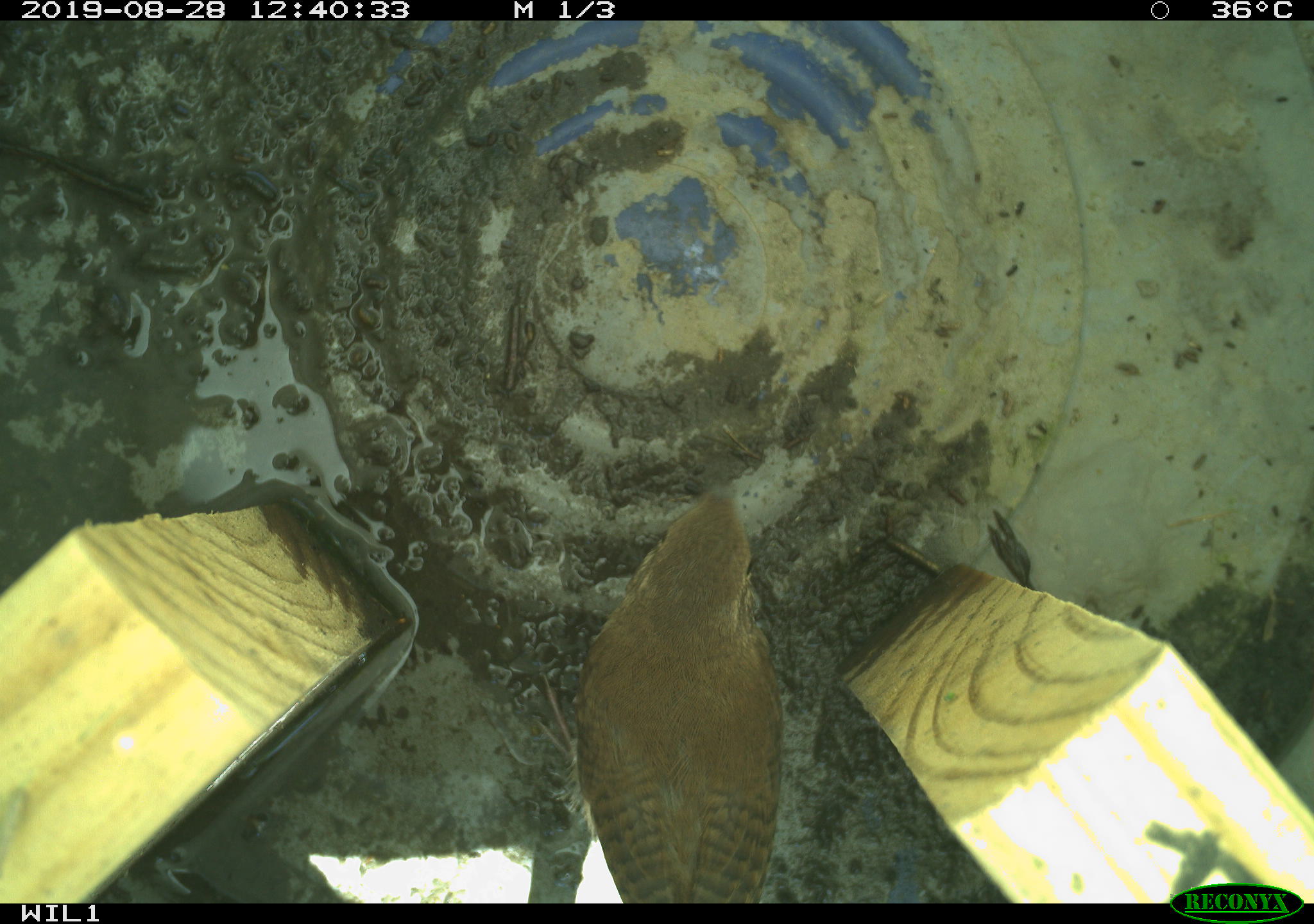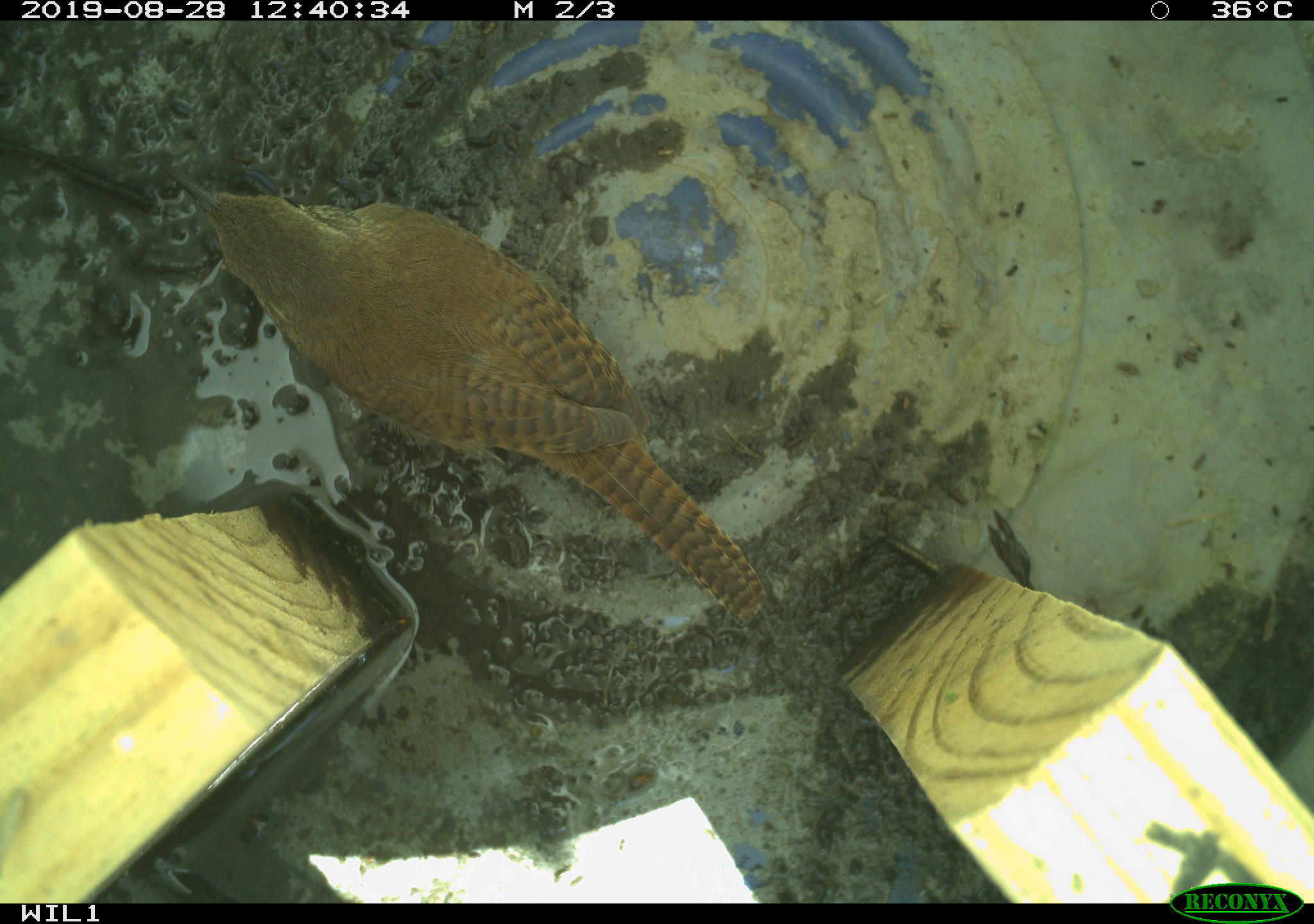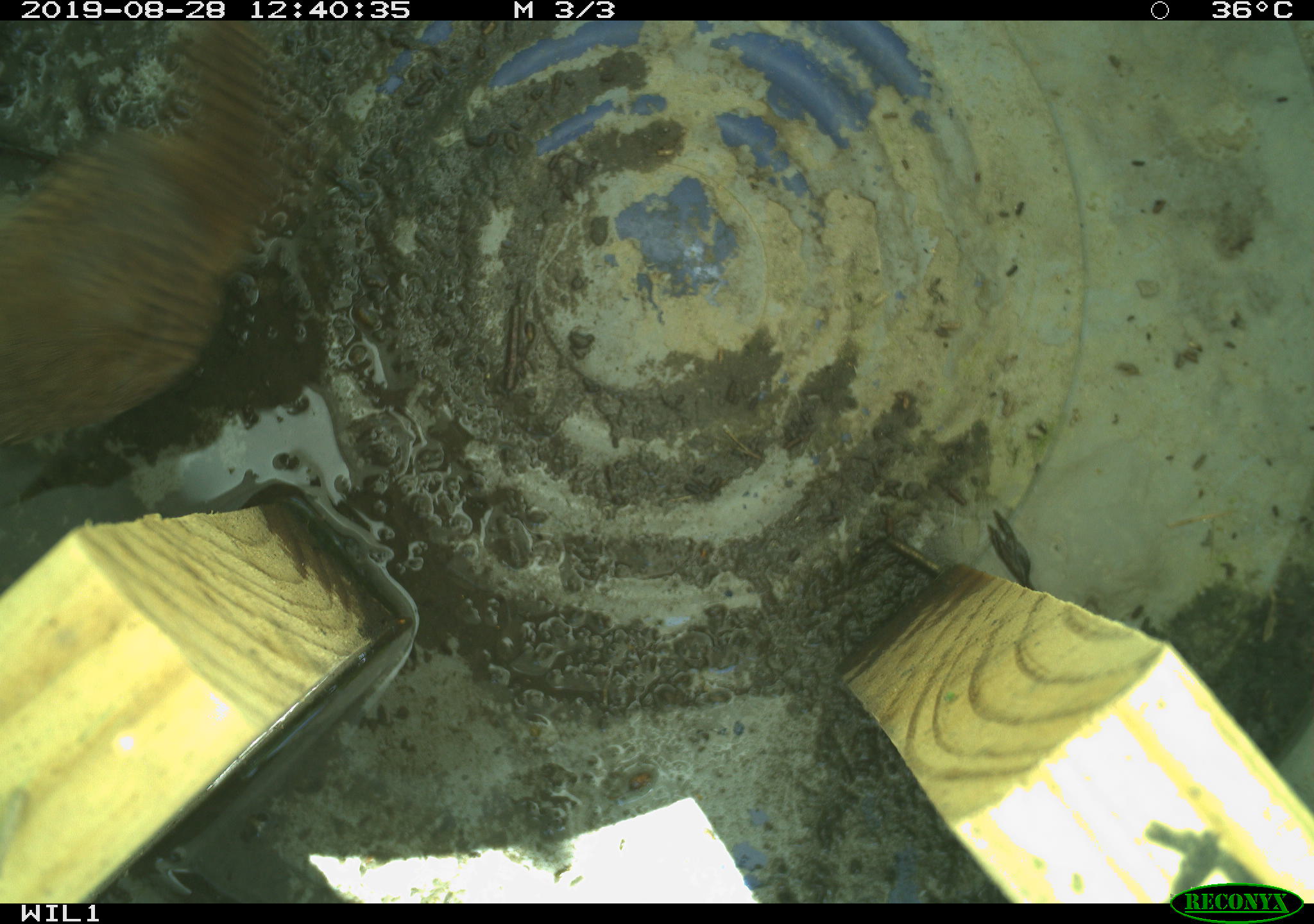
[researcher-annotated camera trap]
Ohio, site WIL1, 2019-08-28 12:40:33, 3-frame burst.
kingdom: Animalia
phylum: Chordata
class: Aves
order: Passeriformes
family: Troglodytidae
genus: Troglodytes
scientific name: Troglodytes aedon aedon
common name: northern house wren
Northern house wren (Troglodytes aedon aedon).